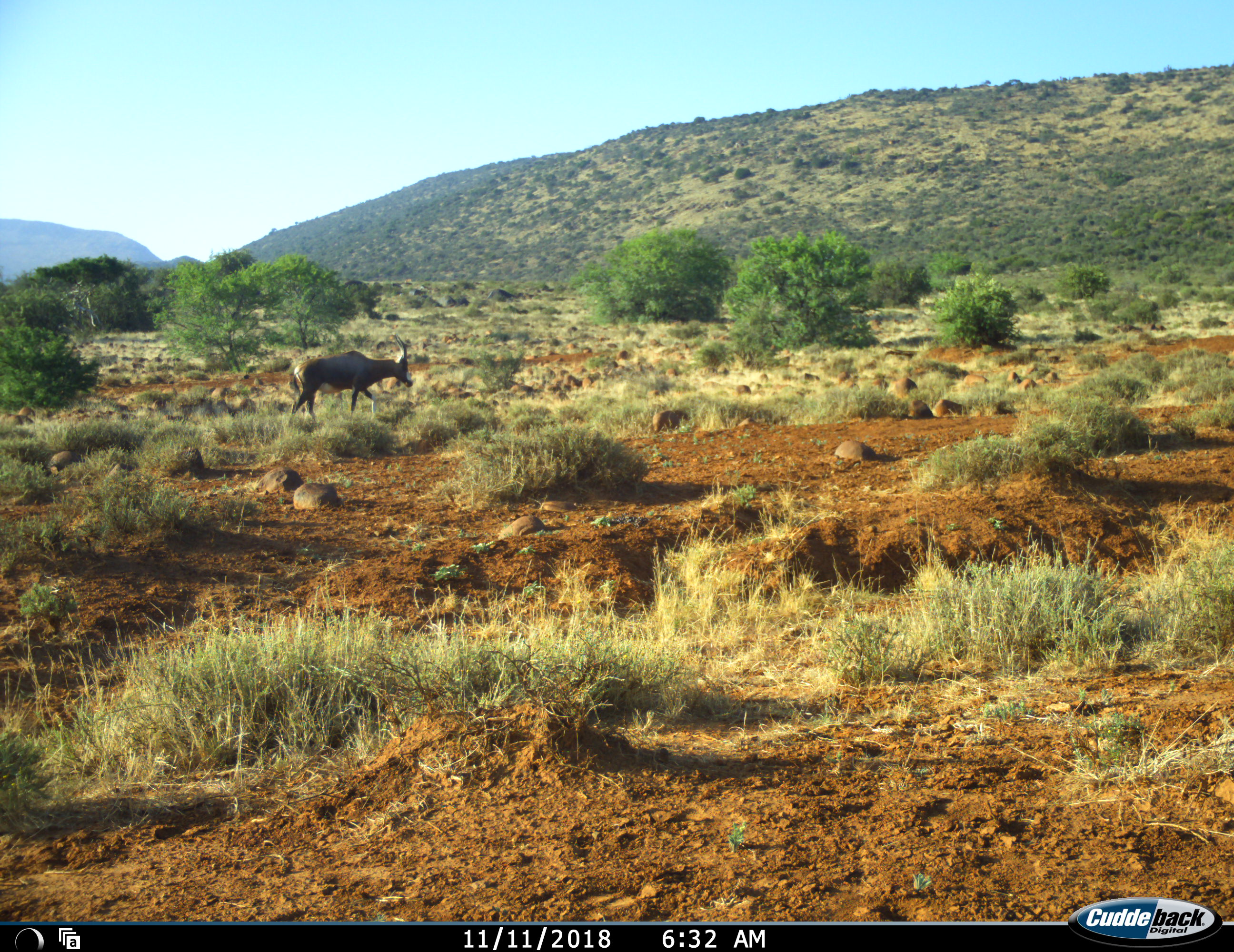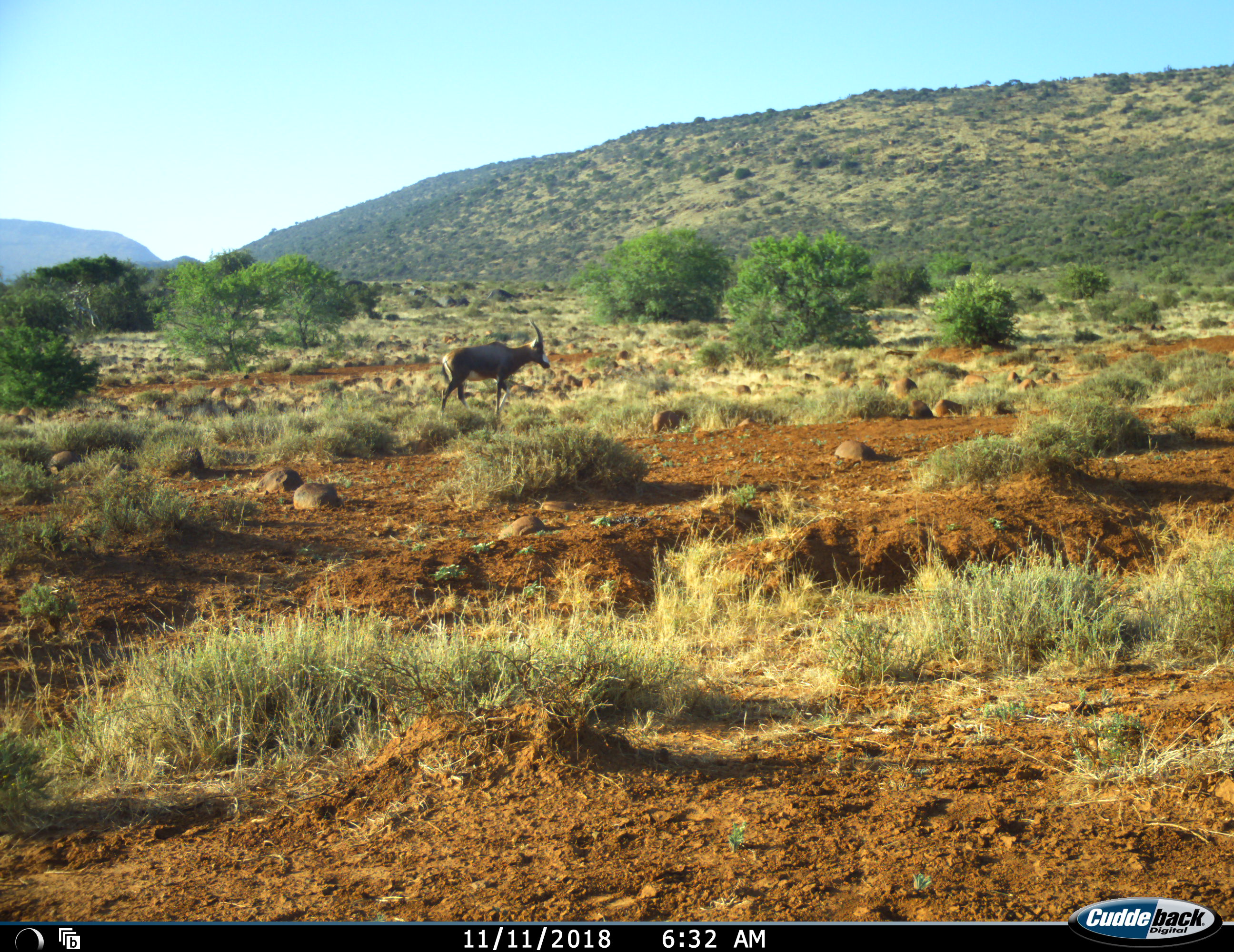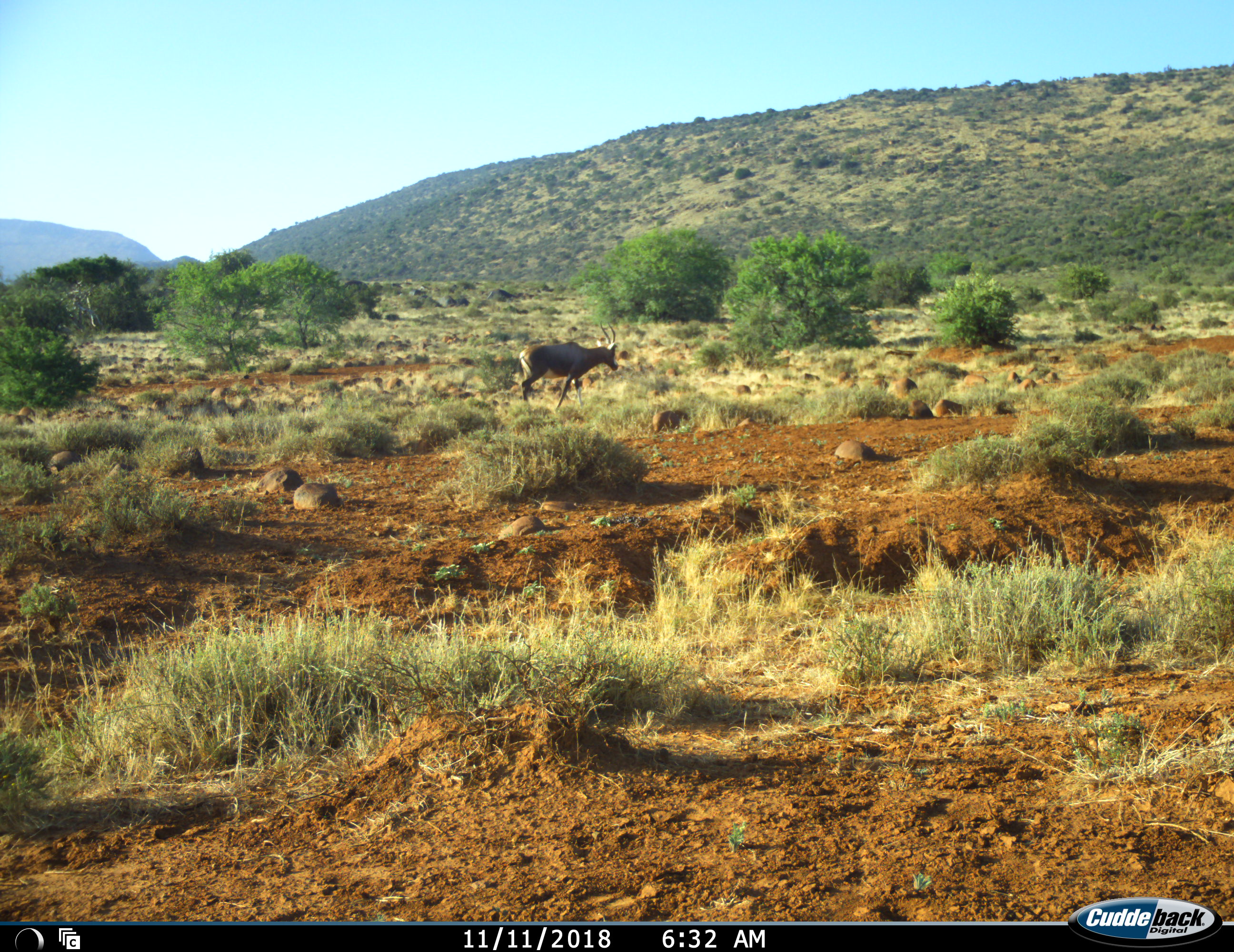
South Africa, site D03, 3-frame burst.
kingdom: Animalia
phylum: Chordata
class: Mammalia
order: Artiodactyla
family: Bovidae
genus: Damaliscus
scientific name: Damaliscus pygargus phillipsi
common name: blesbok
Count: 1.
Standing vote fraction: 0%.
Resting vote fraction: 0%.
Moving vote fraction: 100%.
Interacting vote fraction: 0%.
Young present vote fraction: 0%.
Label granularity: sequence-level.